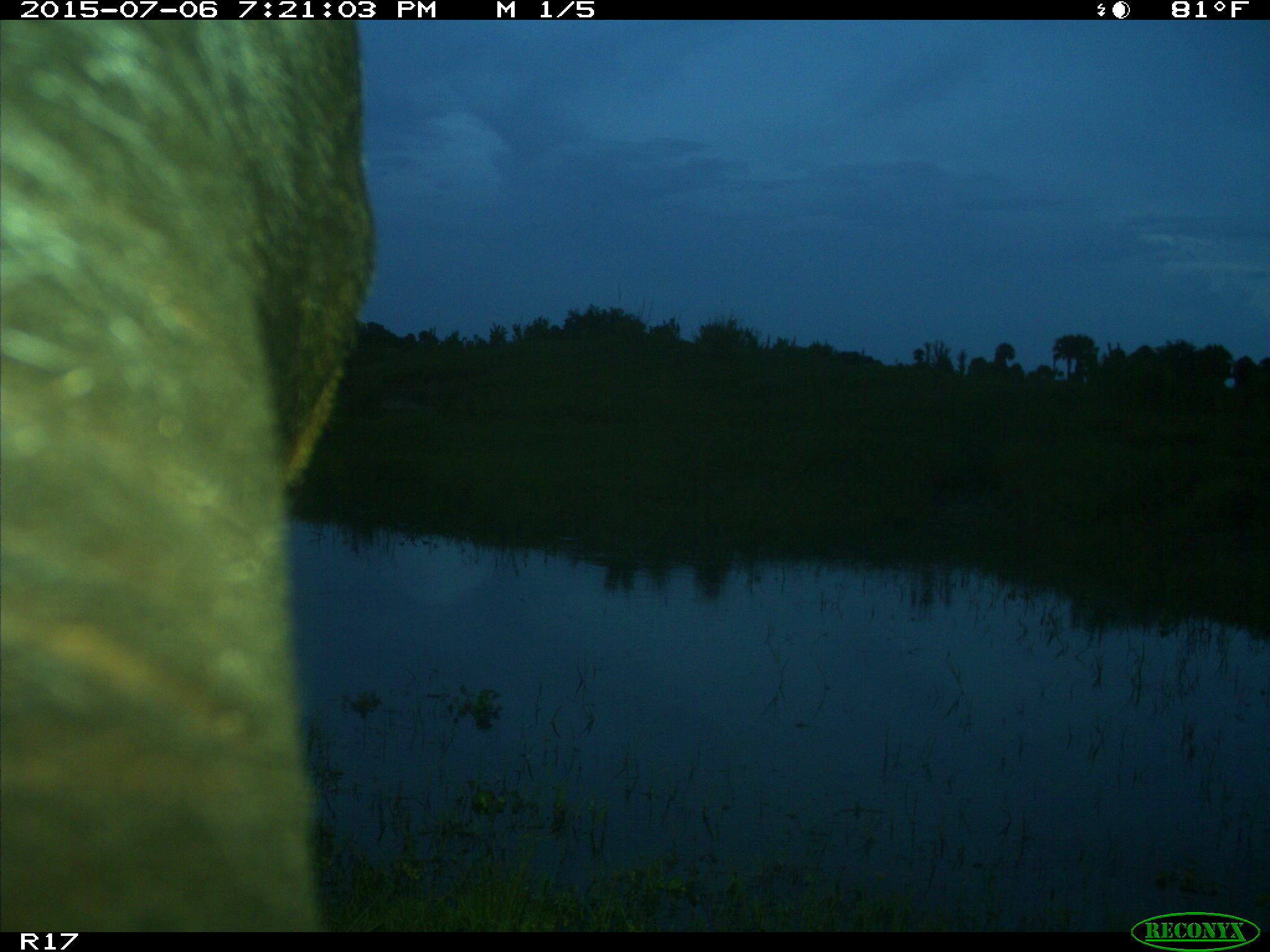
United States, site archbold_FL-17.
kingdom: Animalia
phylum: Chordata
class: Mammalia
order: Artiodactyla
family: Bovidae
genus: Bos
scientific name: Bos taurus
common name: domestic cow